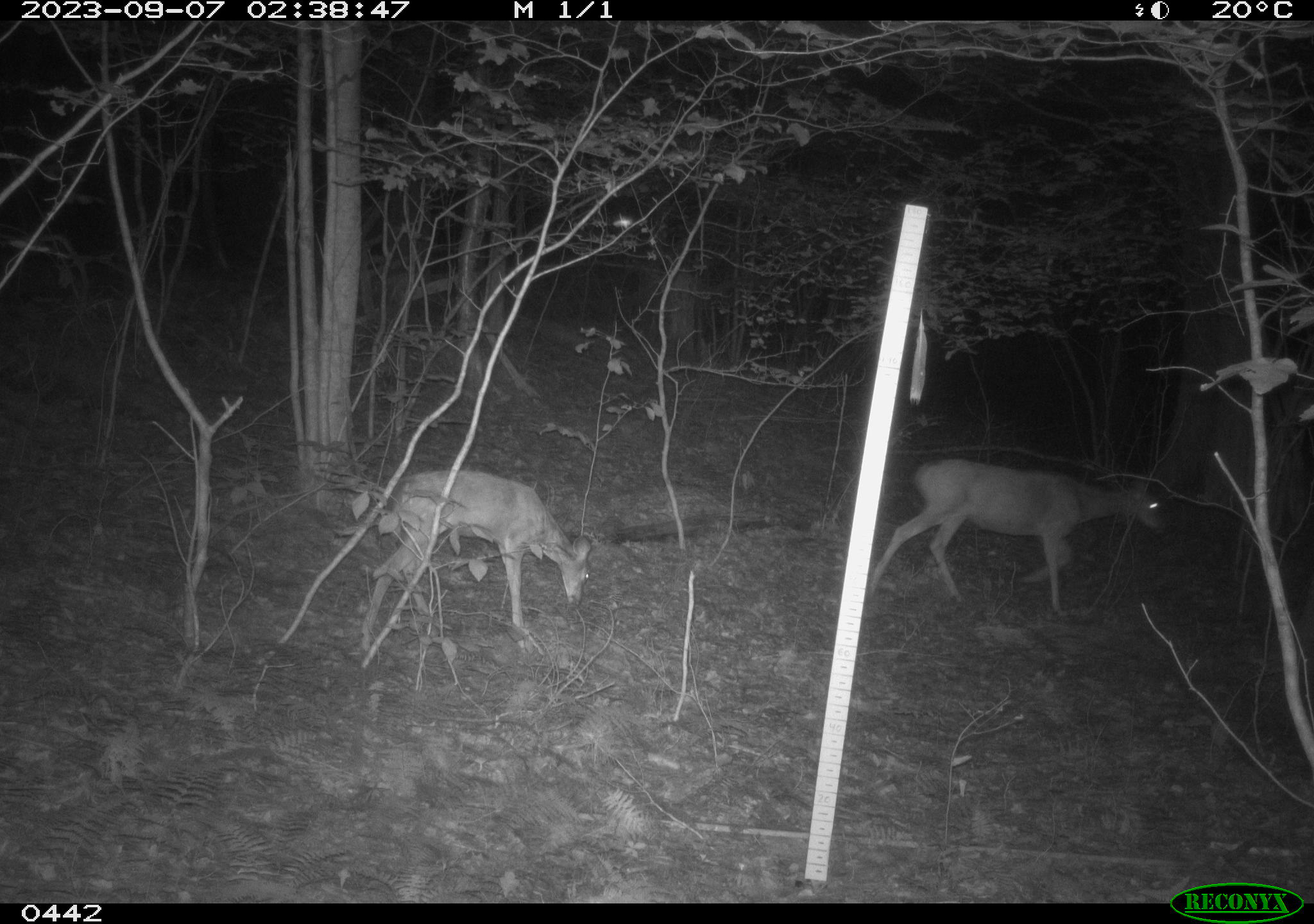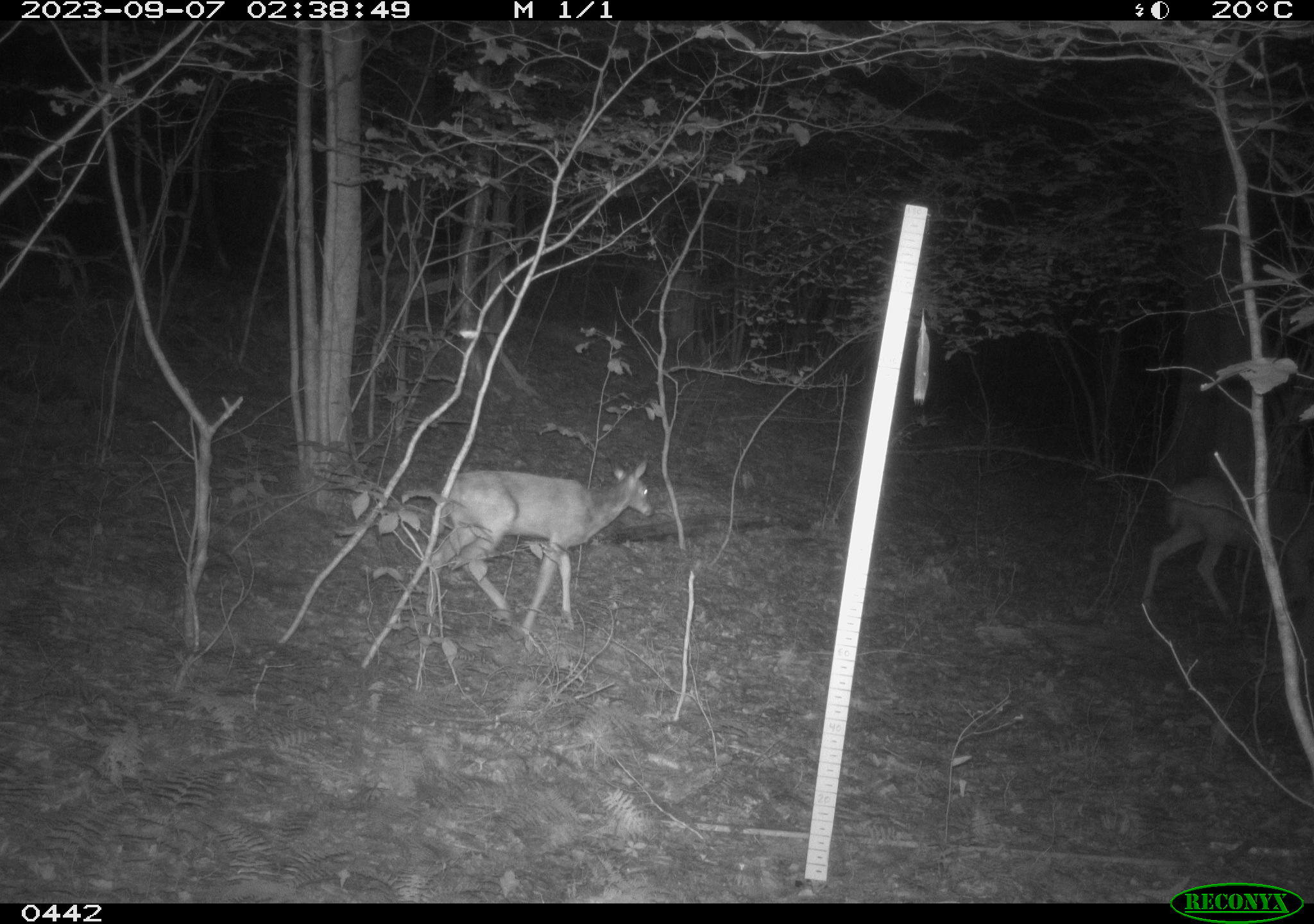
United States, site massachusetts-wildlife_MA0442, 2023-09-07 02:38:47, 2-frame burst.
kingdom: Animalia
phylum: Chordata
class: Mammalia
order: Artiodactyla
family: Cervidae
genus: Odocoileus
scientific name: Odocoileus virginianus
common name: white-tailed deer